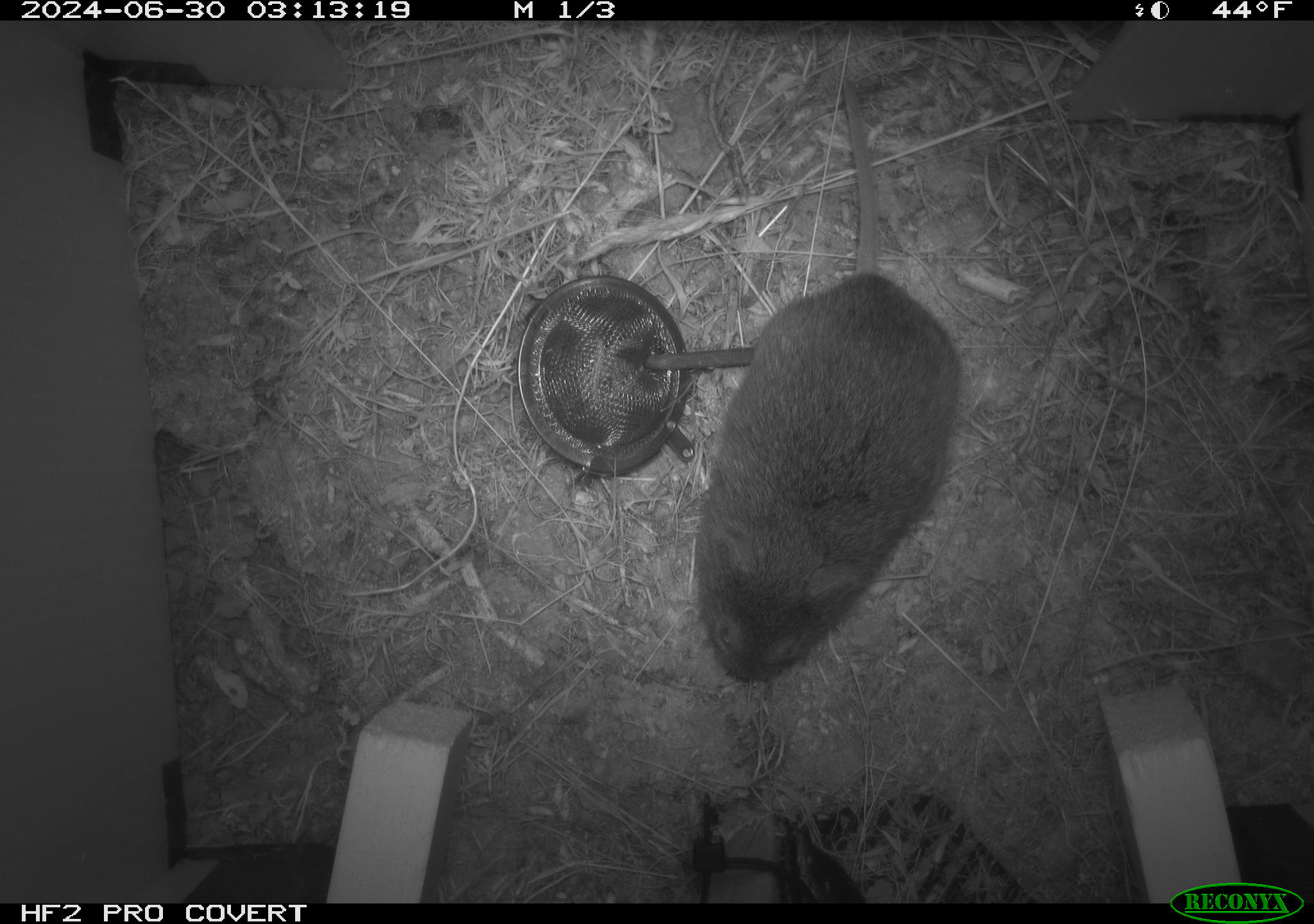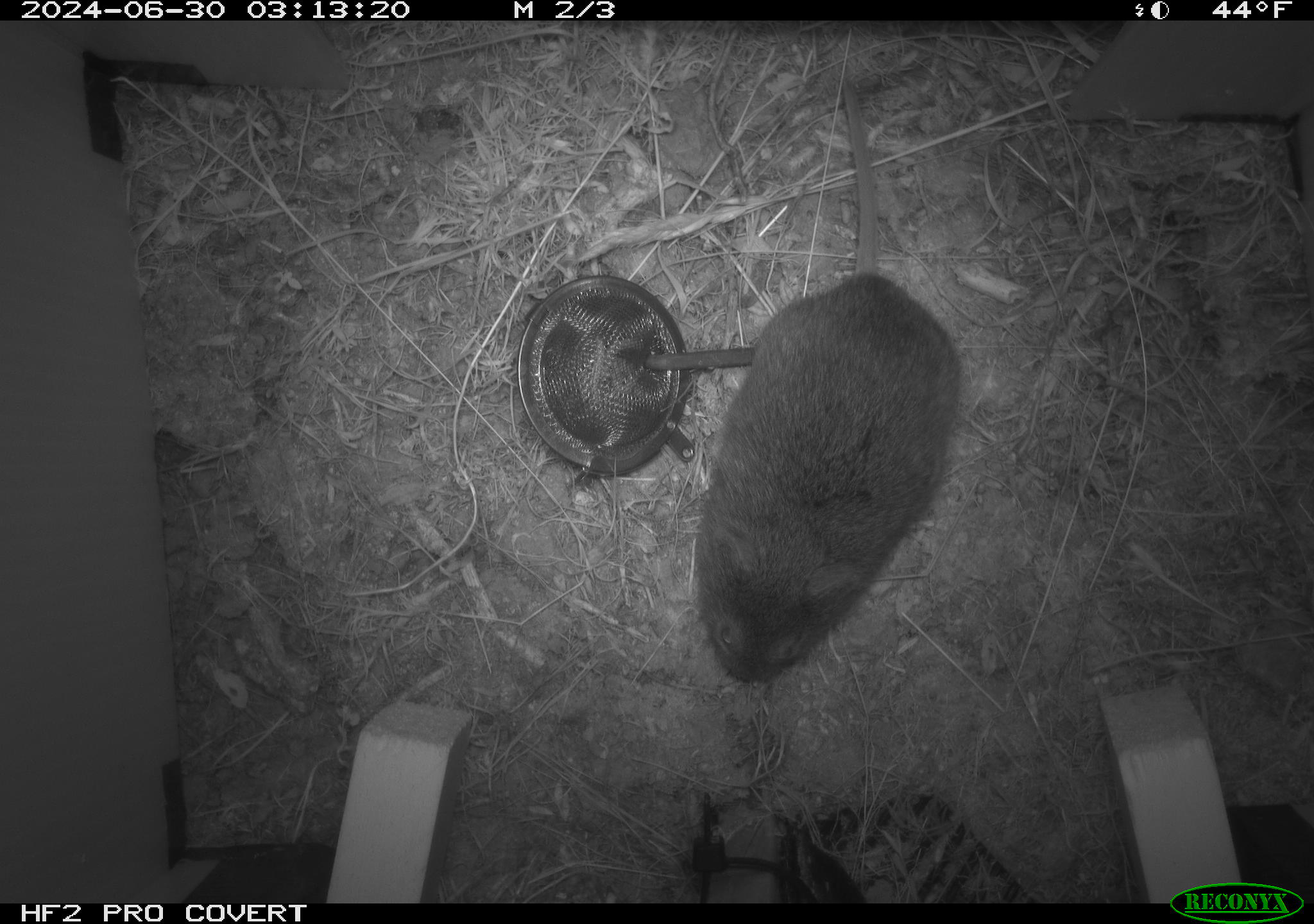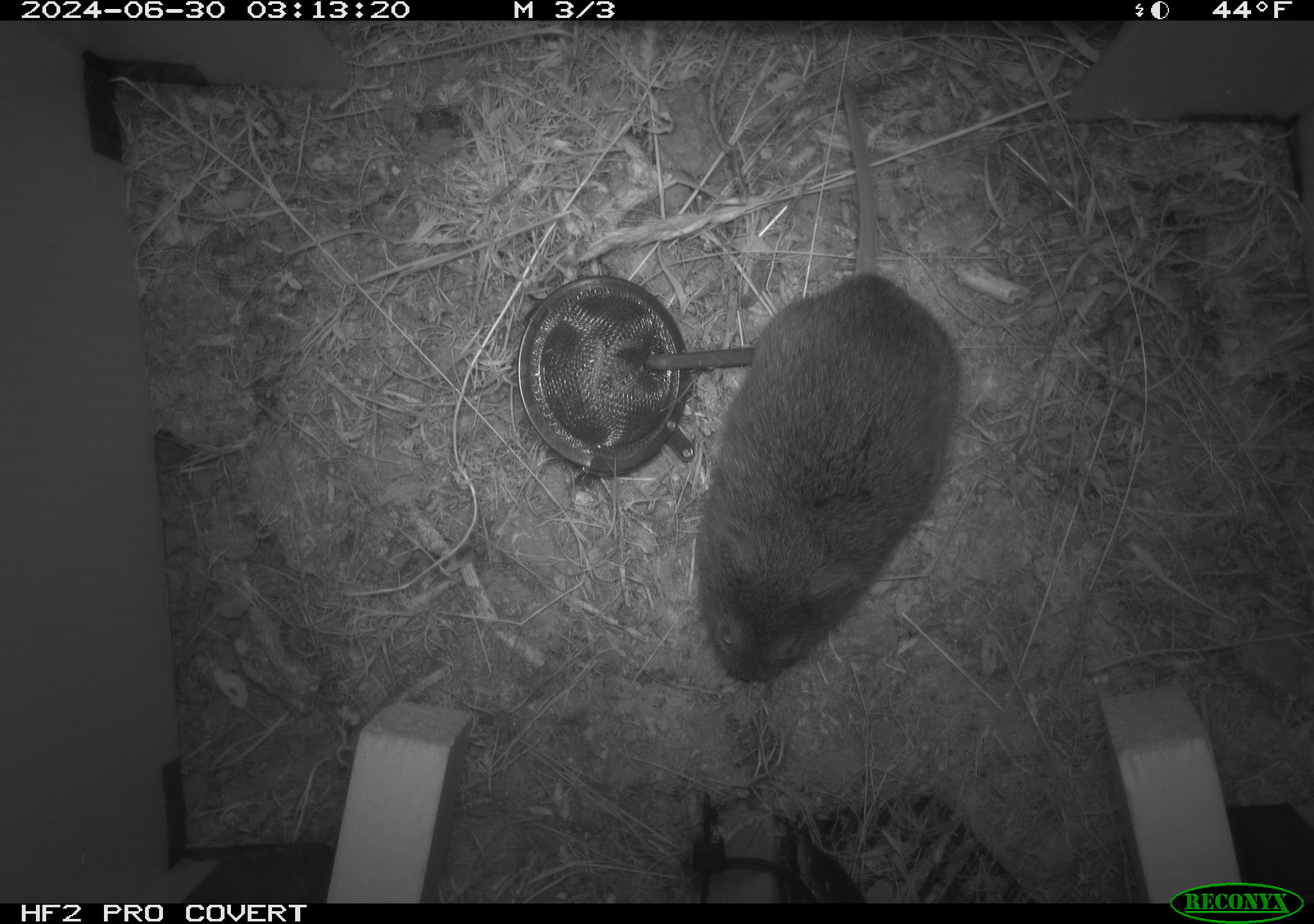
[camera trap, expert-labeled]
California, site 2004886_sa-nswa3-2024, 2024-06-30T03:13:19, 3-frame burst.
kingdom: Animalia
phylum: Chordata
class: Mammalia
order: Rodentia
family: Cricetidae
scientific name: Arvicolinae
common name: voles, lemmings, and muskrats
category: arvicolinae subfamily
Arvicolinae subfamily (voles, lemmings, and muskrats) (Arvicolinae).